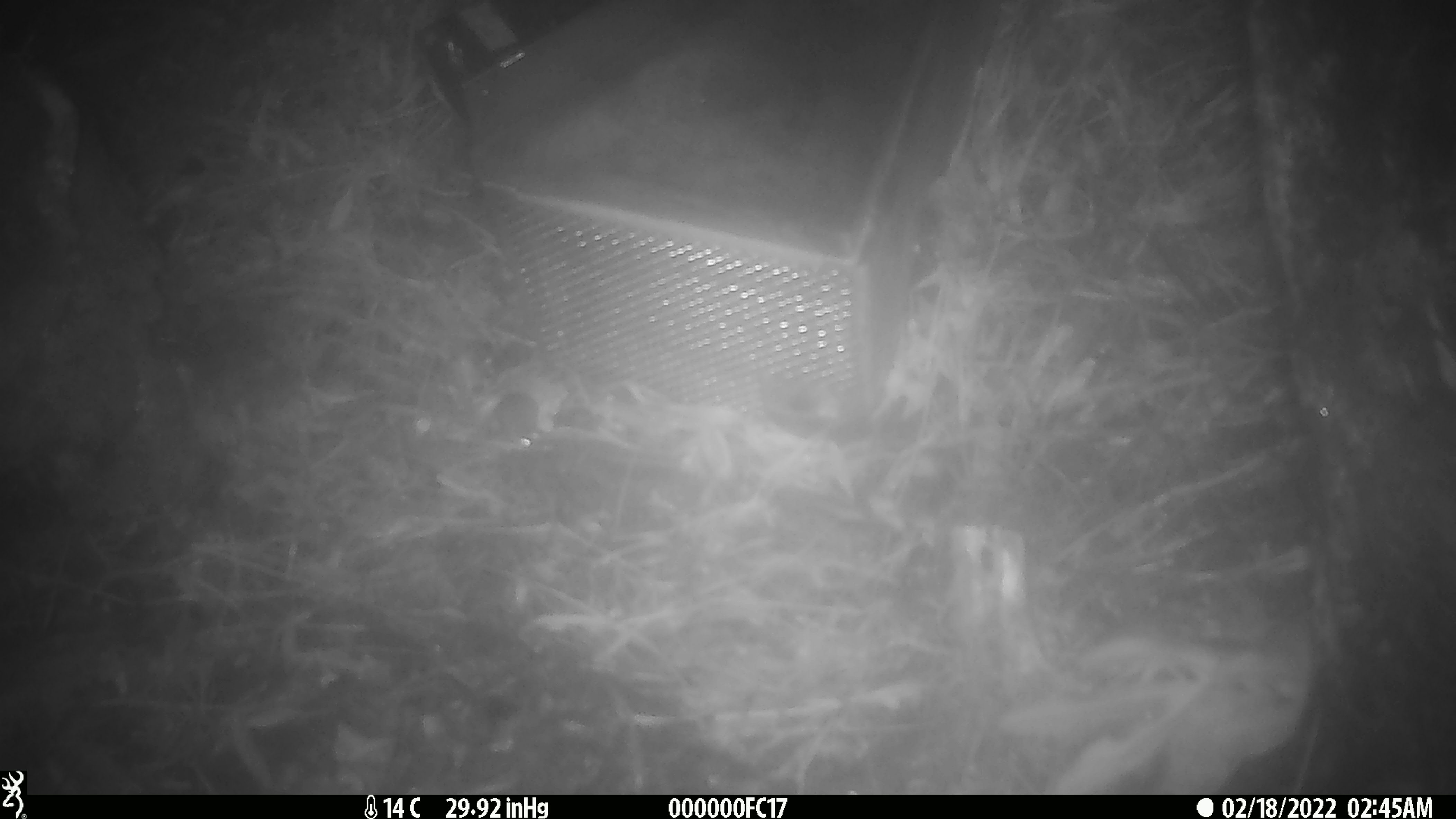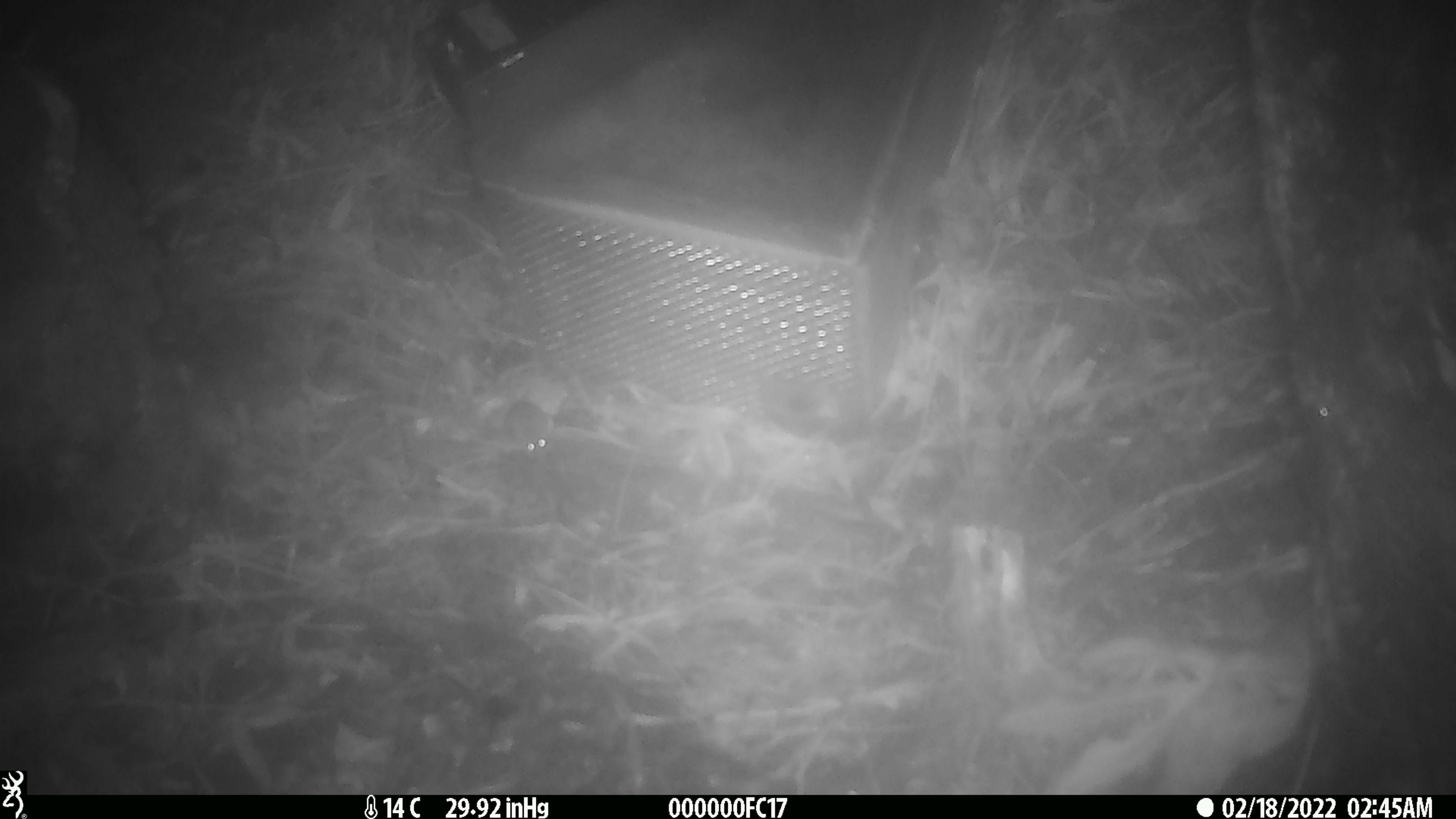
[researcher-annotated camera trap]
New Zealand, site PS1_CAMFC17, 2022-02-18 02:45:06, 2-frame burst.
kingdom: Animalia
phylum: Chordata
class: Mammalia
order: Rodentia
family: Muridae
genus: Mus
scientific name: Mus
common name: mouse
Mouse (Mus).